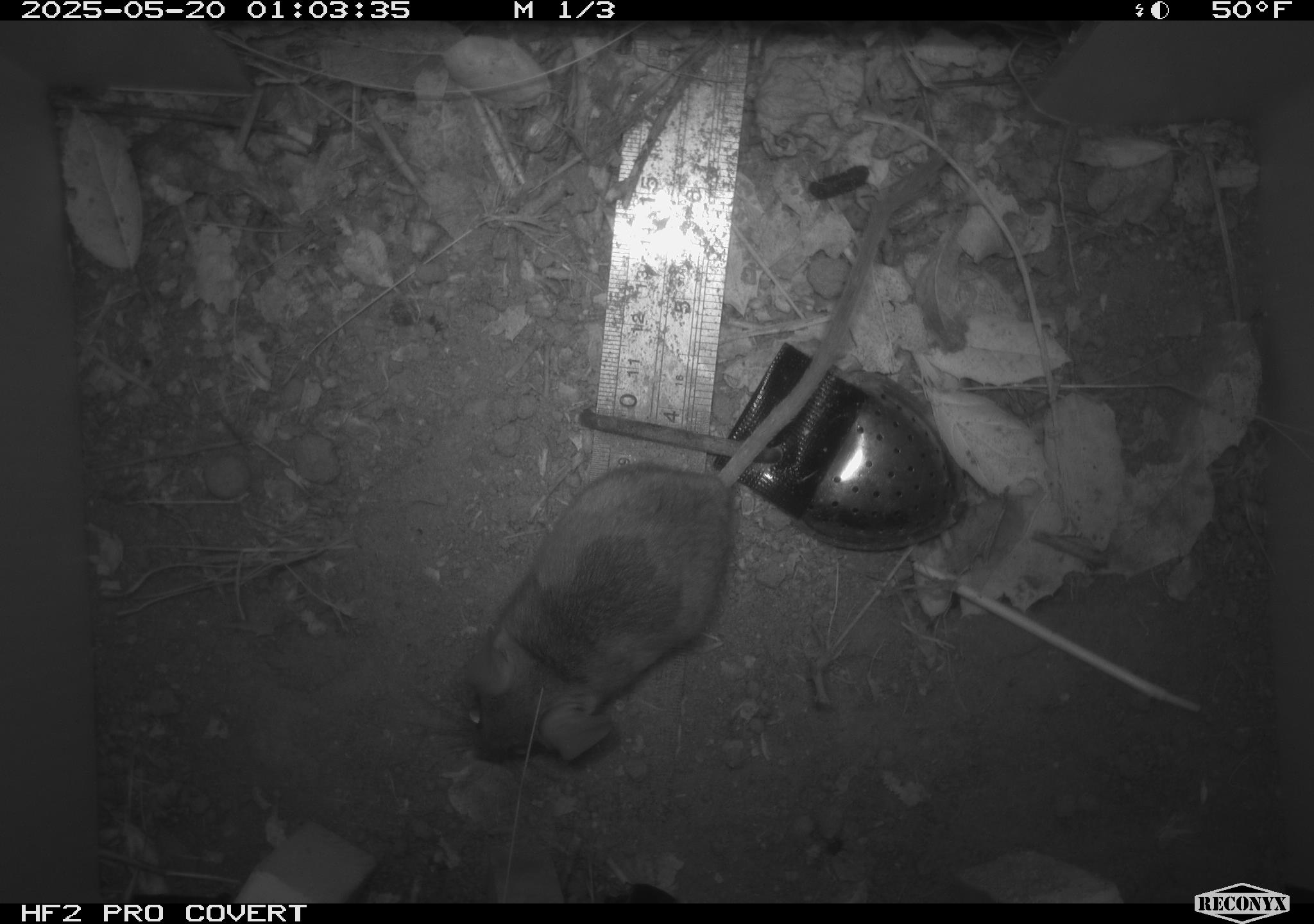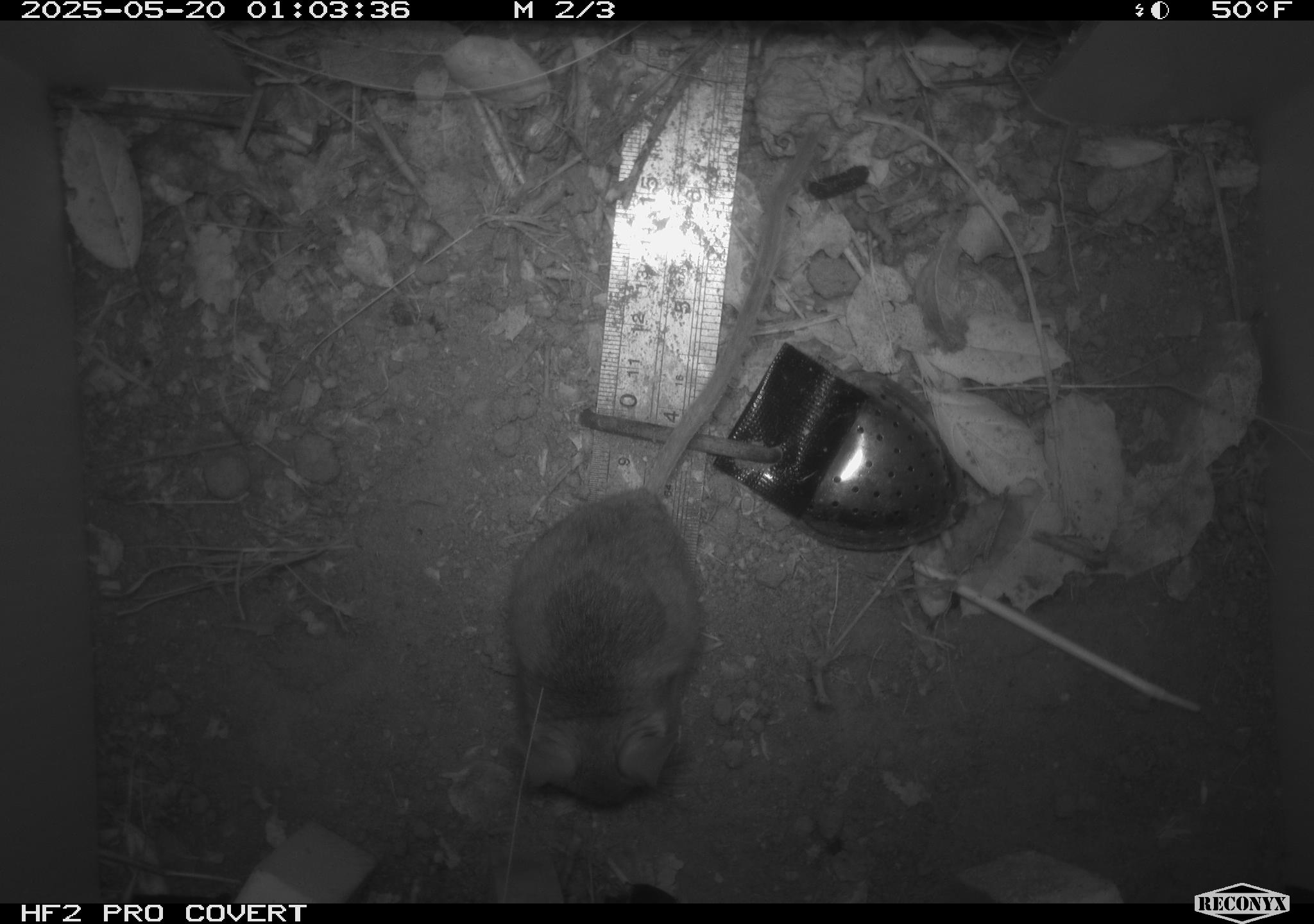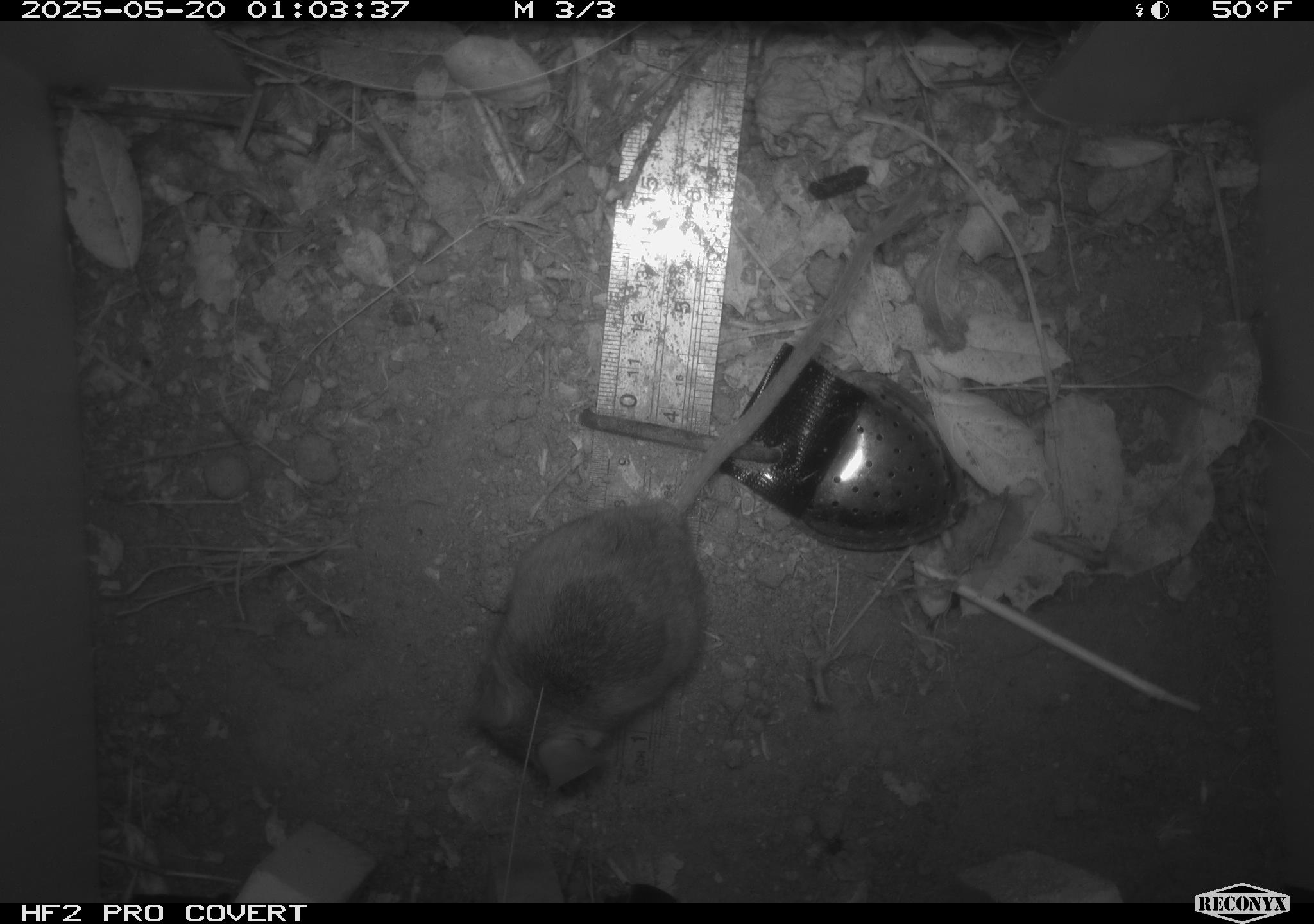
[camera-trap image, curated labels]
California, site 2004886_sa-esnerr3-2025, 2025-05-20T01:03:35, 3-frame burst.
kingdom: Animalia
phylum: Chordata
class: Mammalia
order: Rodentia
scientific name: Rodentia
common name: rodent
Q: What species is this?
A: Rodent (Rodentia).